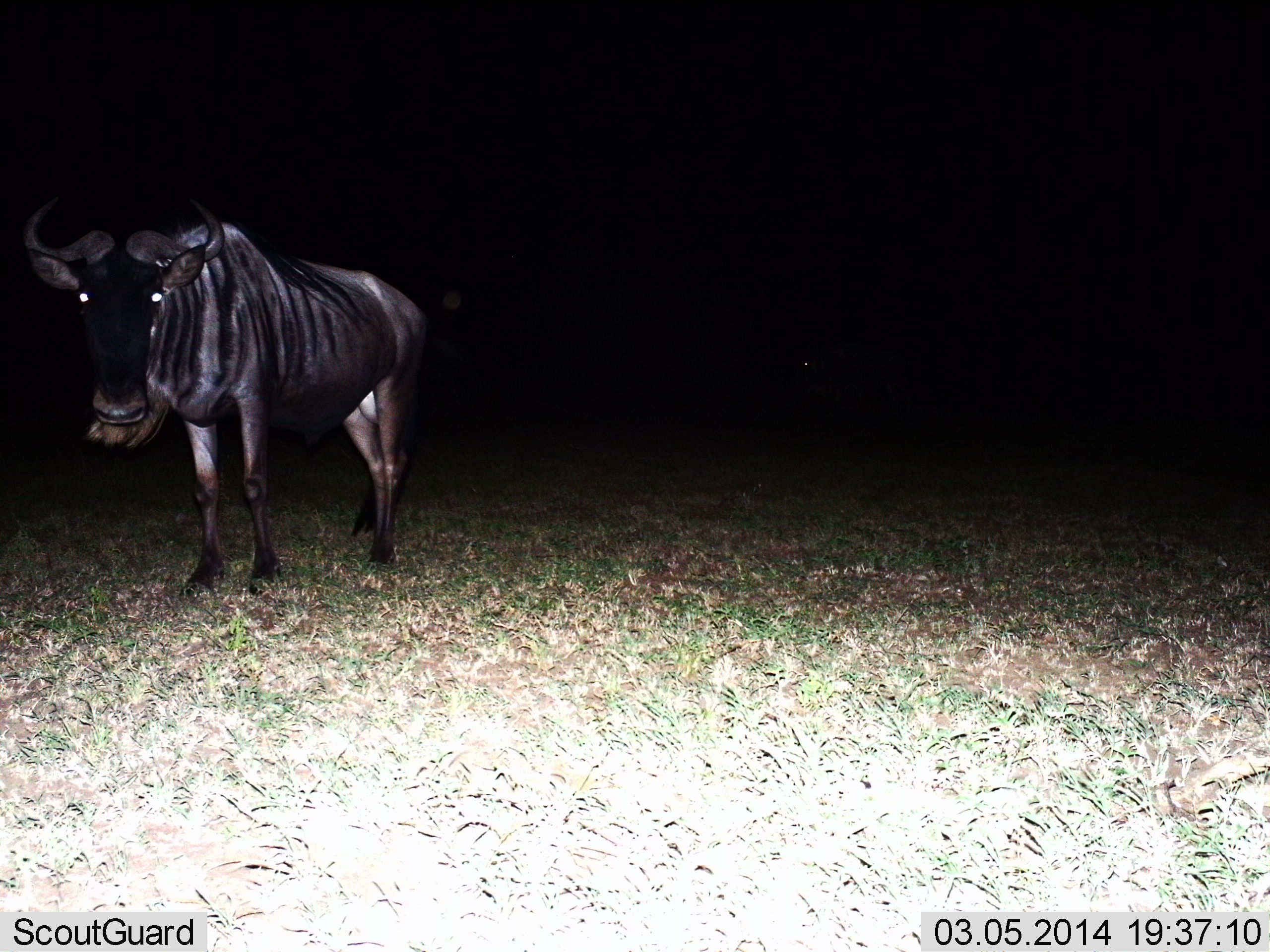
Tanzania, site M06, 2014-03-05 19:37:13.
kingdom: Animalia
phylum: Chordata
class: Mammalia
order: Artiodactyla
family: Bovidae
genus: Connochaetes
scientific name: Connochaetes taurinus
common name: blue wildebeest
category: wildebeest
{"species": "wildebeest (blue wildebeest) (Connochaetes taurinus)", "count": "1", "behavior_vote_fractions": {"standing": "100%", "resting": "0%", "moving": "0%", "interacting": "0%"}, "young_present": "0%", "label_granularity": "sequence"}